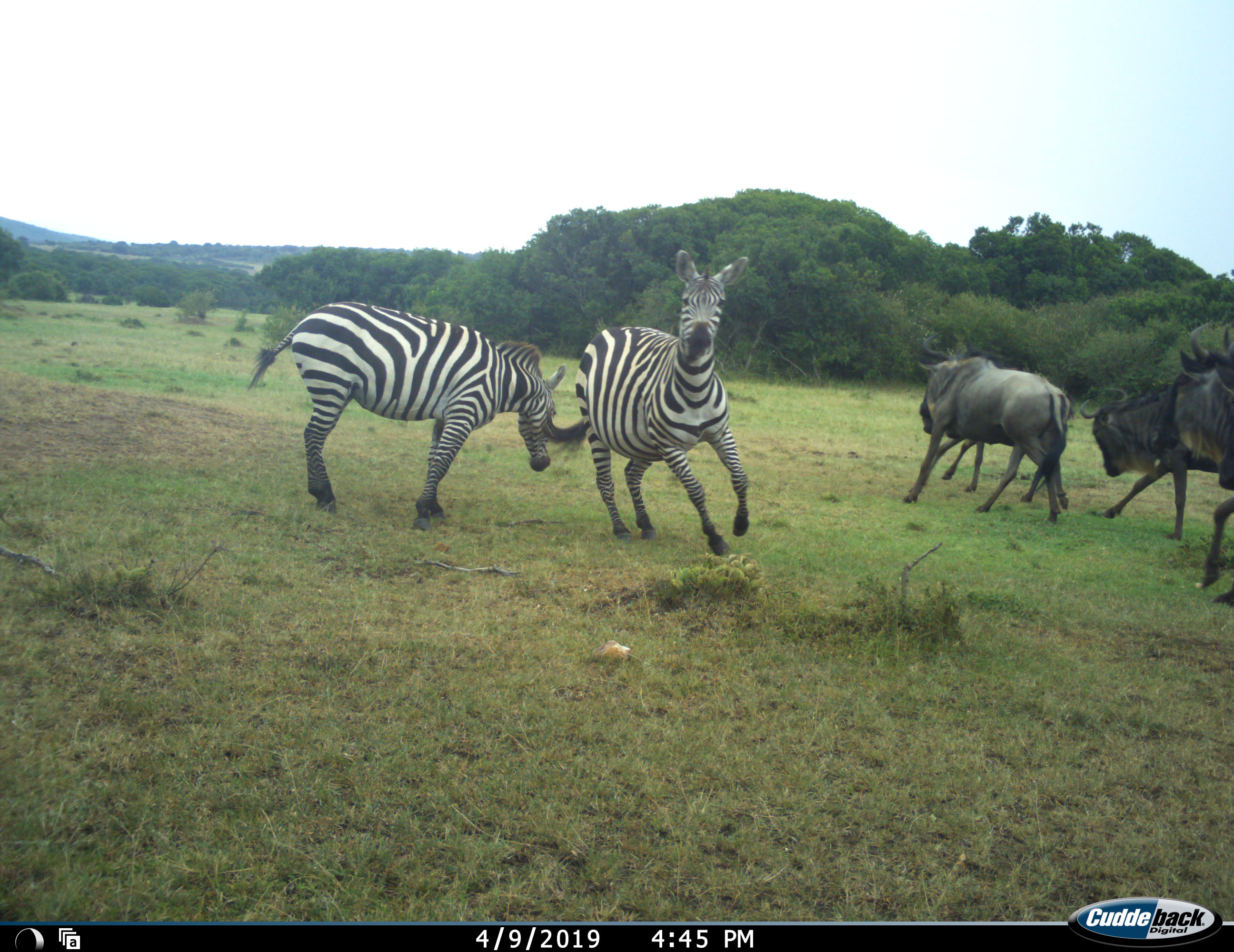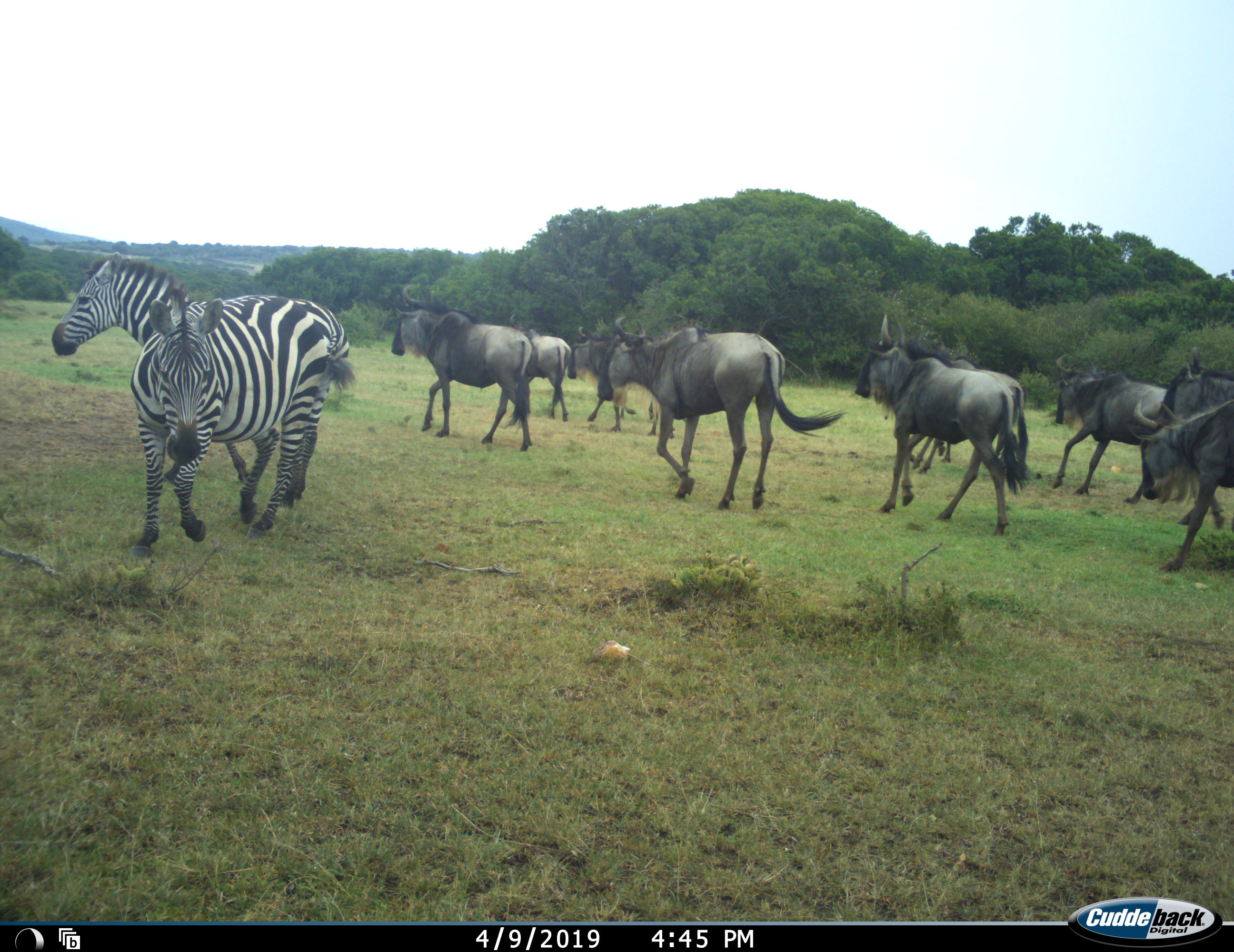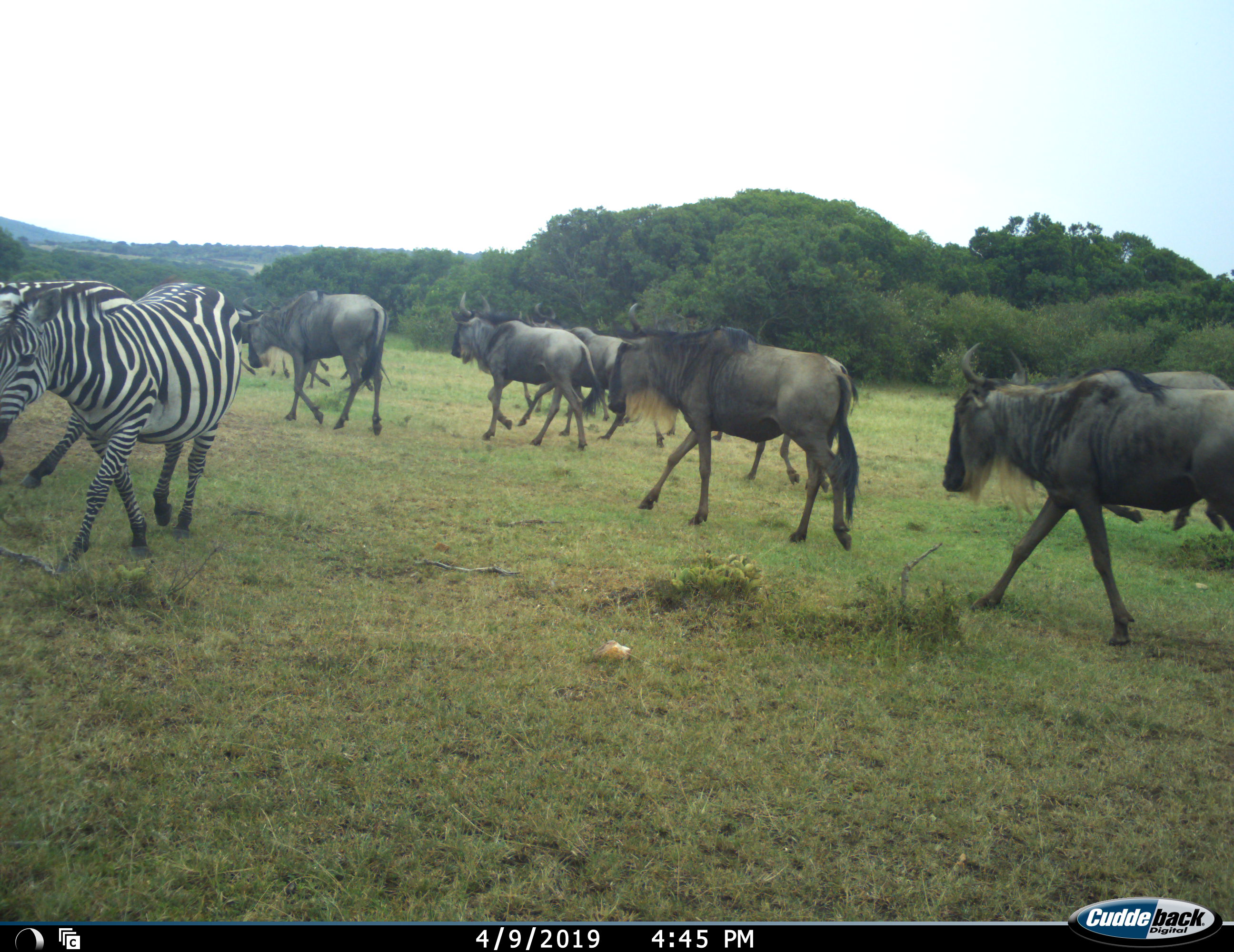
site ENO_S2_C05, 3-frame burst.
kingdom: Animalia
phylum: Chordata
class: Mammalia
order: Artiodactyla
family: Bovidae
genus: Connochaetes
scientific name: Connochaetes taurinus taurinus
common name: blue wildebeest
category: wildebeestblue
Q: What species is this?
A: Wildebeestblue (blue wildebeest) (Connochaetes taurinus taurinus).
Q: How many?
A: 10.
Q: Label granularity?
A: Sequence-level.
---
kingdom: Animalia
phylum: Chordata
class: Mammalia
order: Perissodactyla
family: Equidae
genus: Equus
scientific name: Equus quagga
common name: plains zebra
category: zebraplains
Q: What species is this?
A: Zebraplains (plains zebra) (Equus quagga).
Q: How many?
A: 2.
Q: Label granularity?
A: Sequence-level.